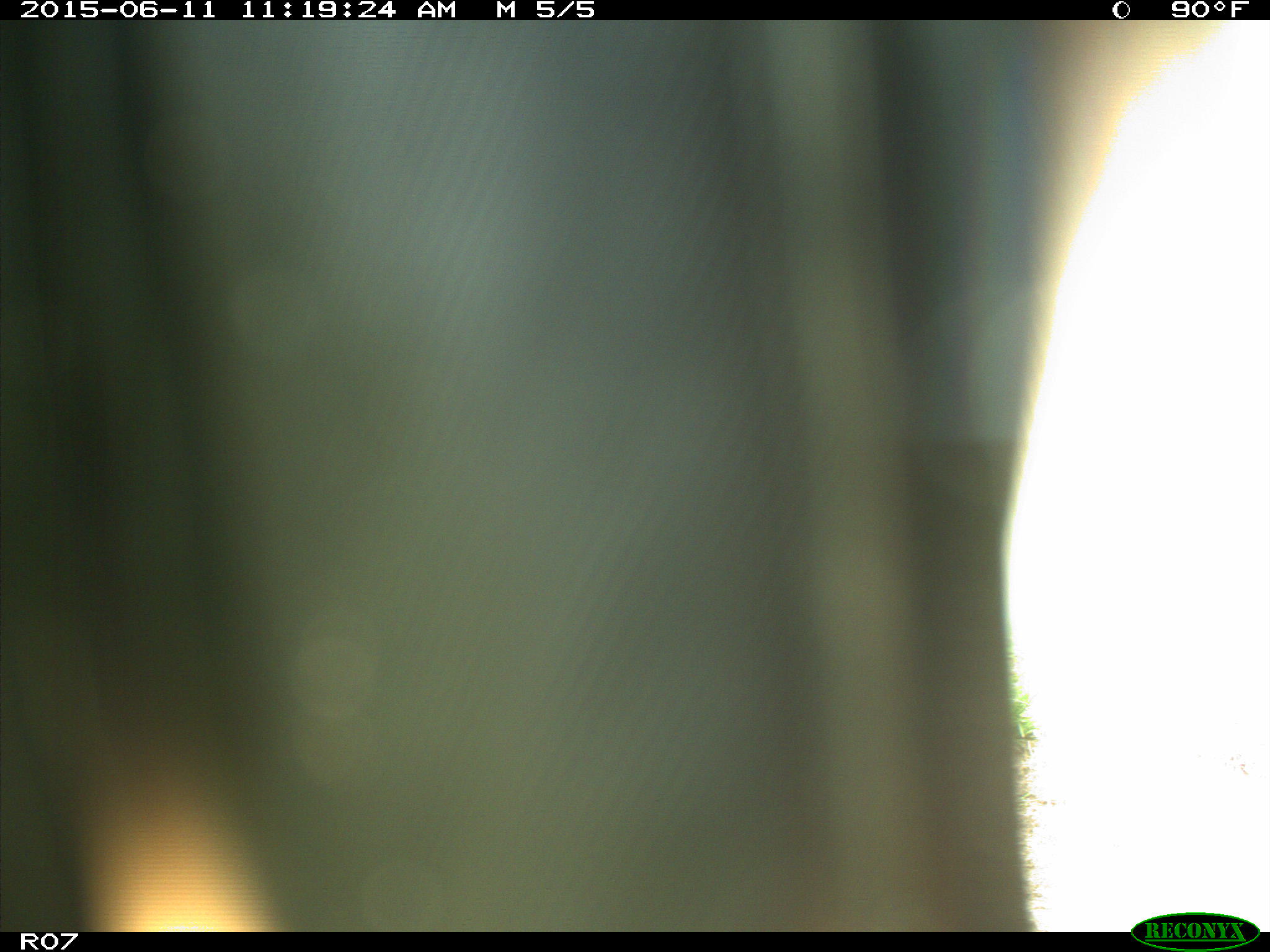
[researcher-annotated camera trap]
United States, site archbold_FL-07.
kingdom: Animalia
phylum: Chordata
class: Mammalia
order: Artiodactyla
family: Bovidae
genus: Bos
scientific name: Bos taurus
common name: domestic cow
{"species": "Bos taurus (domestic cow)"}